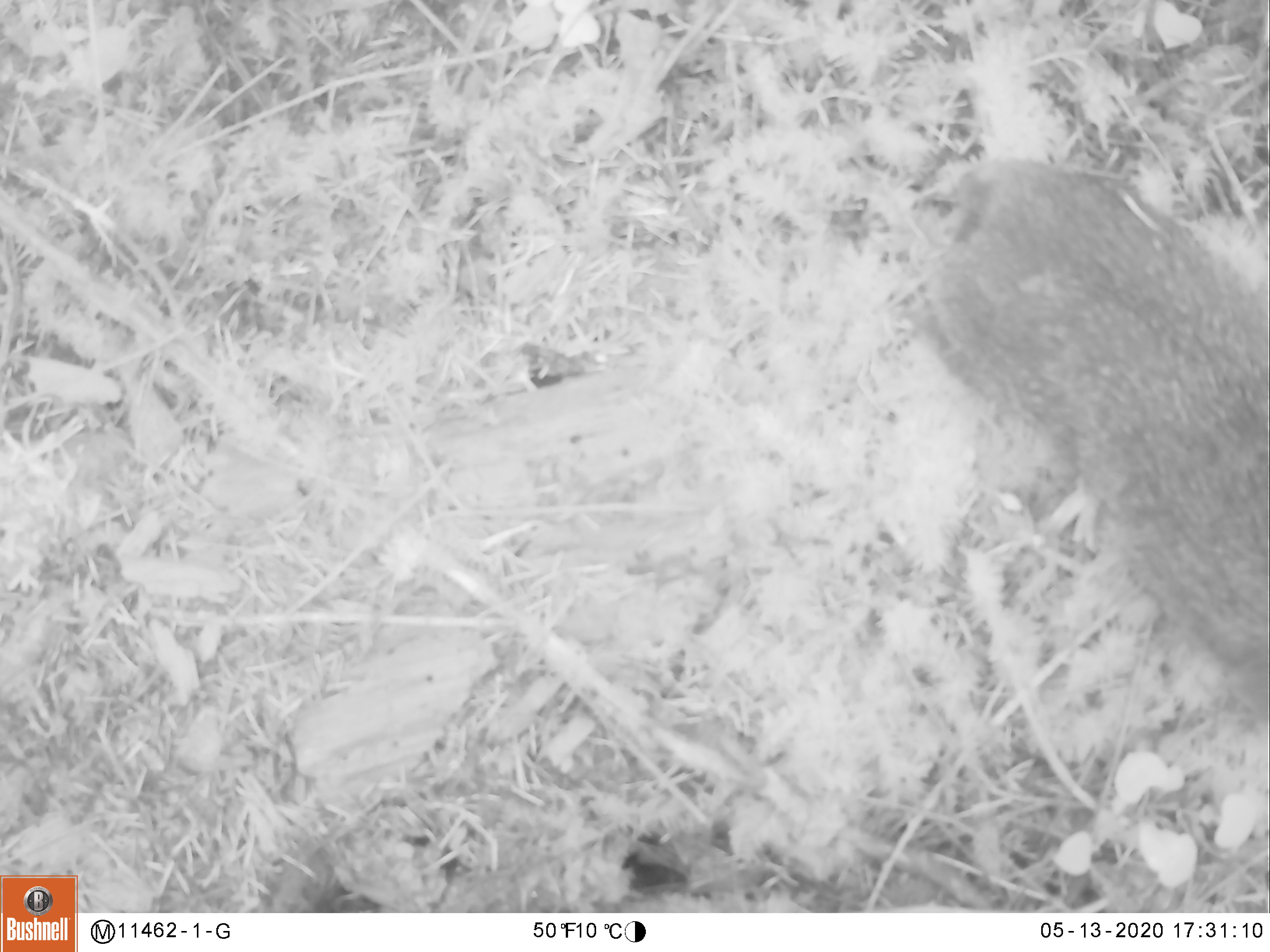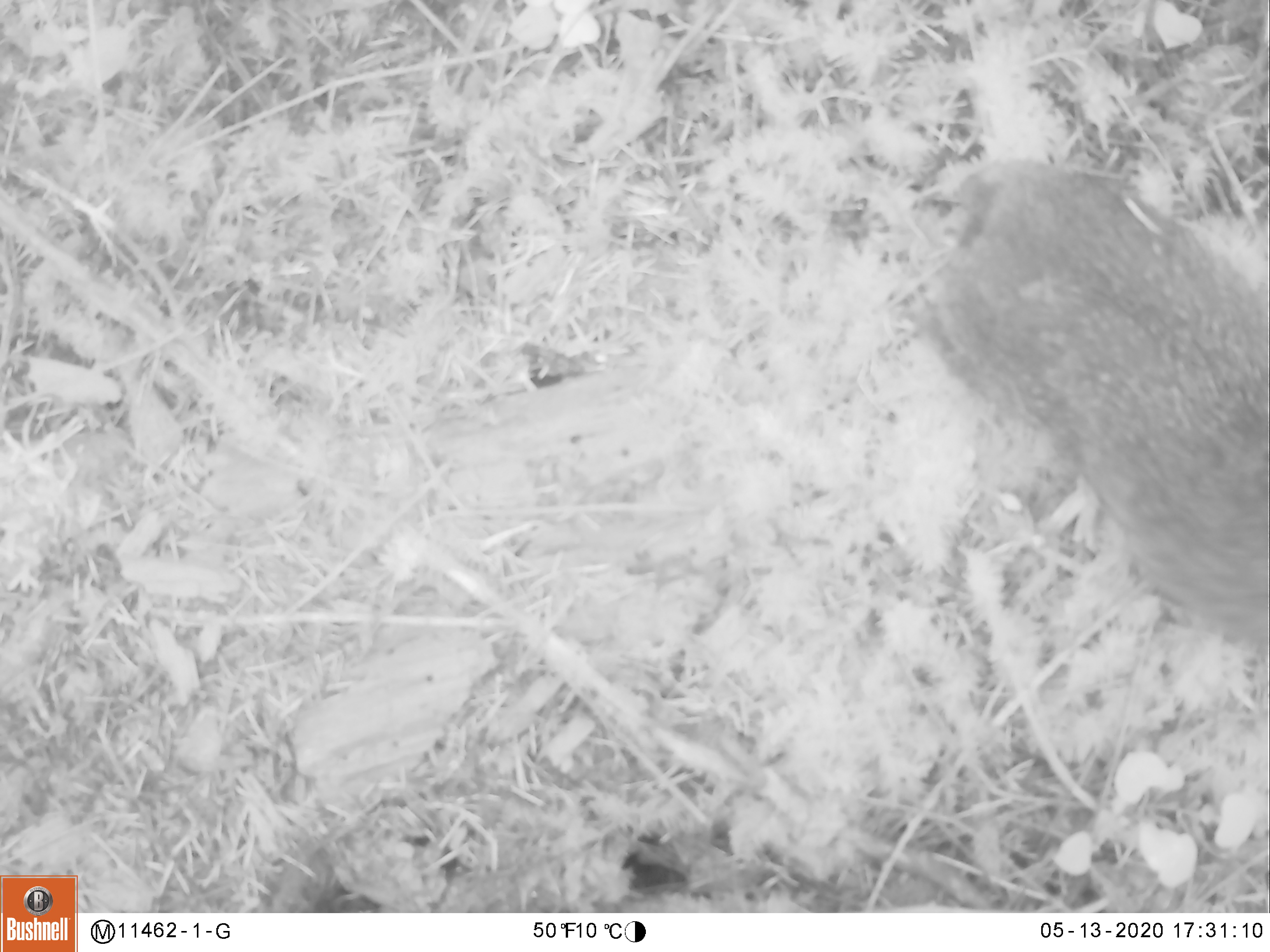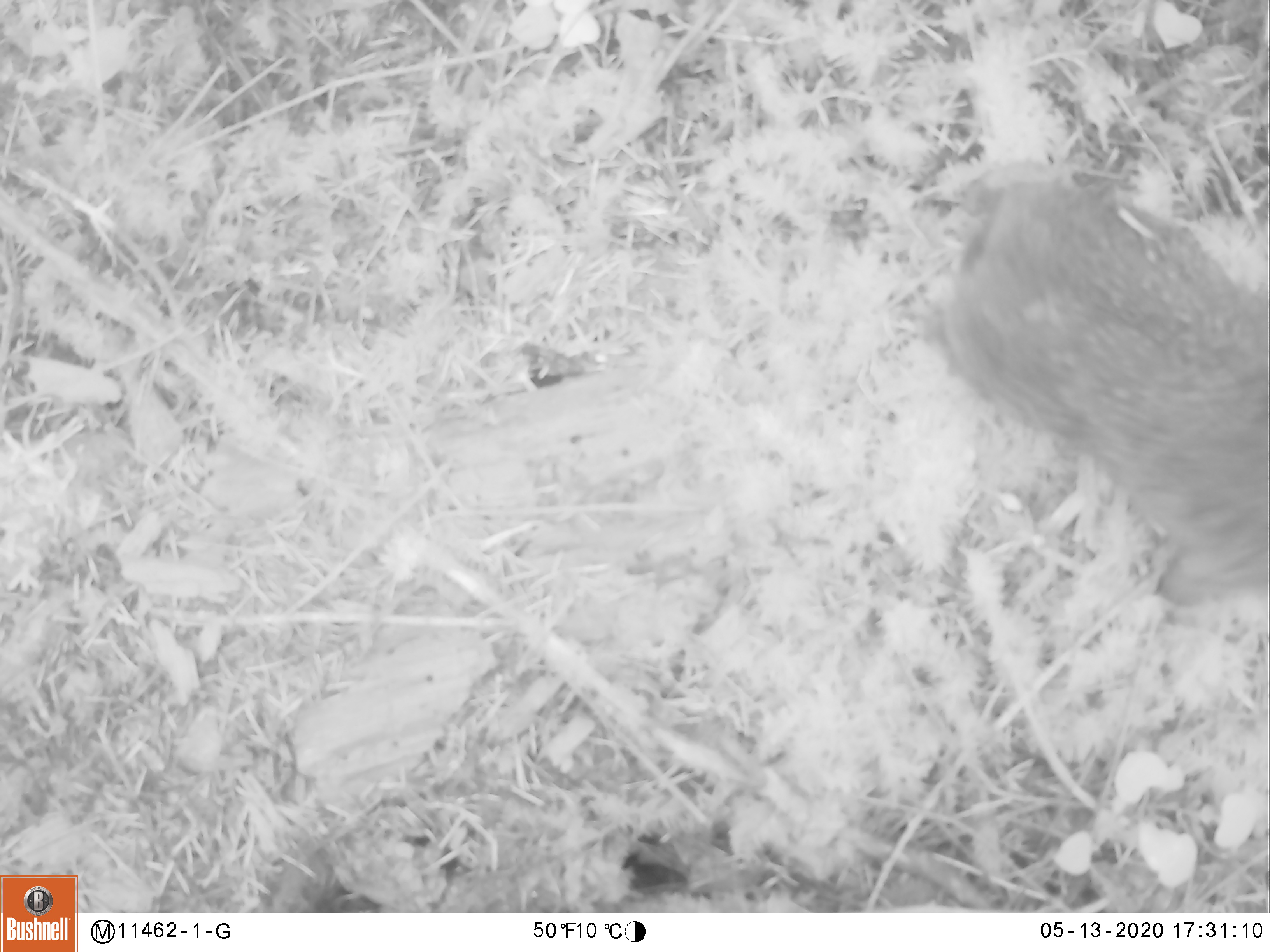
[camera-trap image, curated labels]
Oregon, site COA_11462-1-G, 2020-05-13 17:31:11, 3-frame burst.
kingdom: Animalia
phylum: Chordata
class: Mammalia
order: Lagomorpha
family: Leporidae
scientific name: Leporidae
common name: hares and rabbits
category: leporidae family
Leporidae family (hares and rabbits) (Leporidae).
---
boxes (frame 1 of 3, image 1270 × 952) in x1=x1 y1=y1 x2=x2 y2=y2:
leporidae family: x1=918 y1=154 x2=1265 y2=662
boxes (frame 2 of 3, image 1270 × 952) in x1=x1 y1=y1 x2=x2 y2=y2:
leporidae family: x1=918 y1=162 x2=1269 y2=665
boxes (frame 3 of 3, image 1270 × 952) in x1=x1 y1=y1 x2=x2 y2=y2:
leporidae family: x1=935 y1=175 x2=1263 y2=626